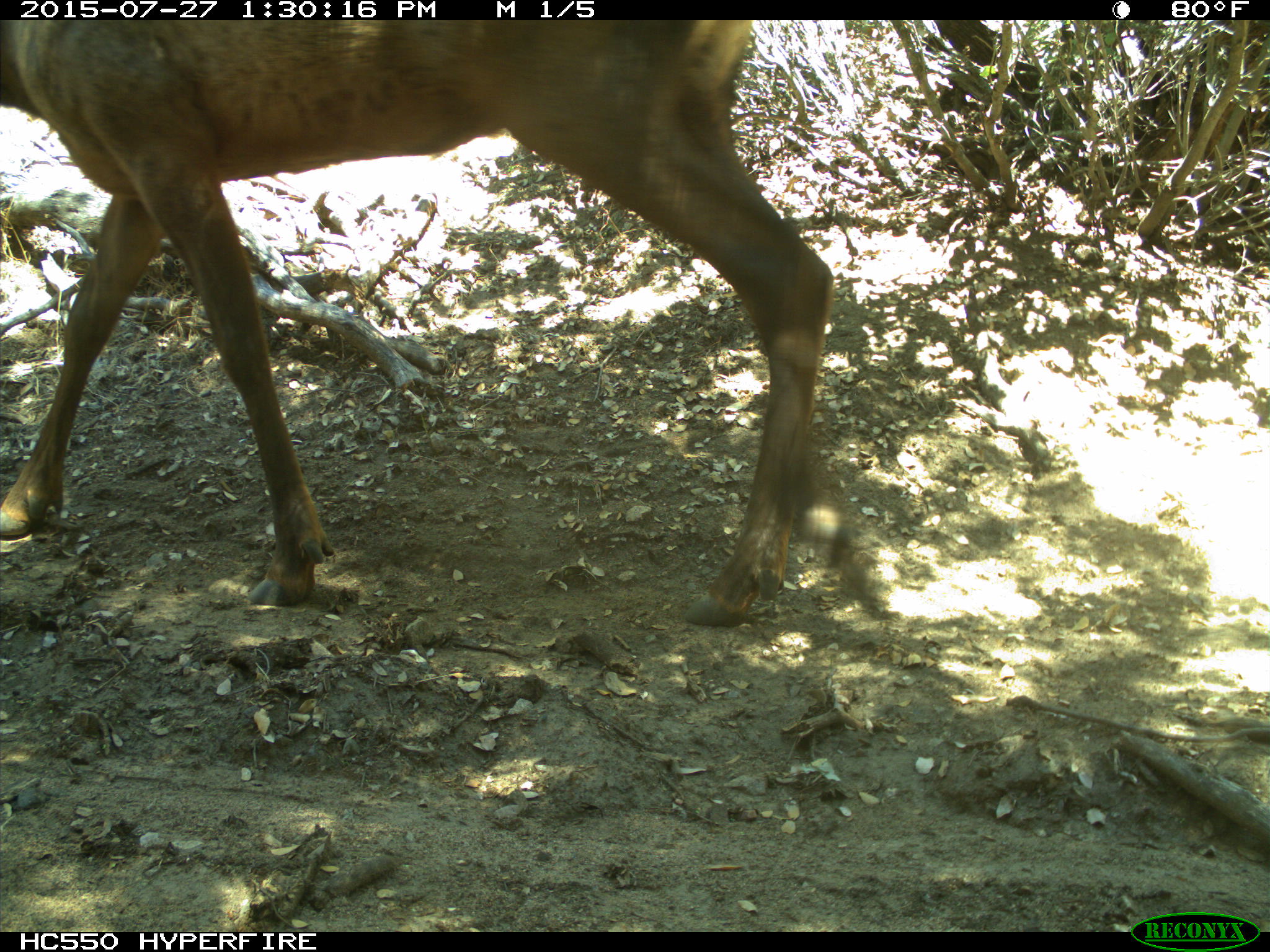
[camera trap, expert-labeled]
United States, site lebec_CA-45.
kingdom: Animalia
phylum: Chordata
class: Mammalia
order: Artiodactyla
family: Cervidae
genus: Cervus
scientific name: Cervus canadensis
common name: elk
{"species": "Cervus canadensis (elk)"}